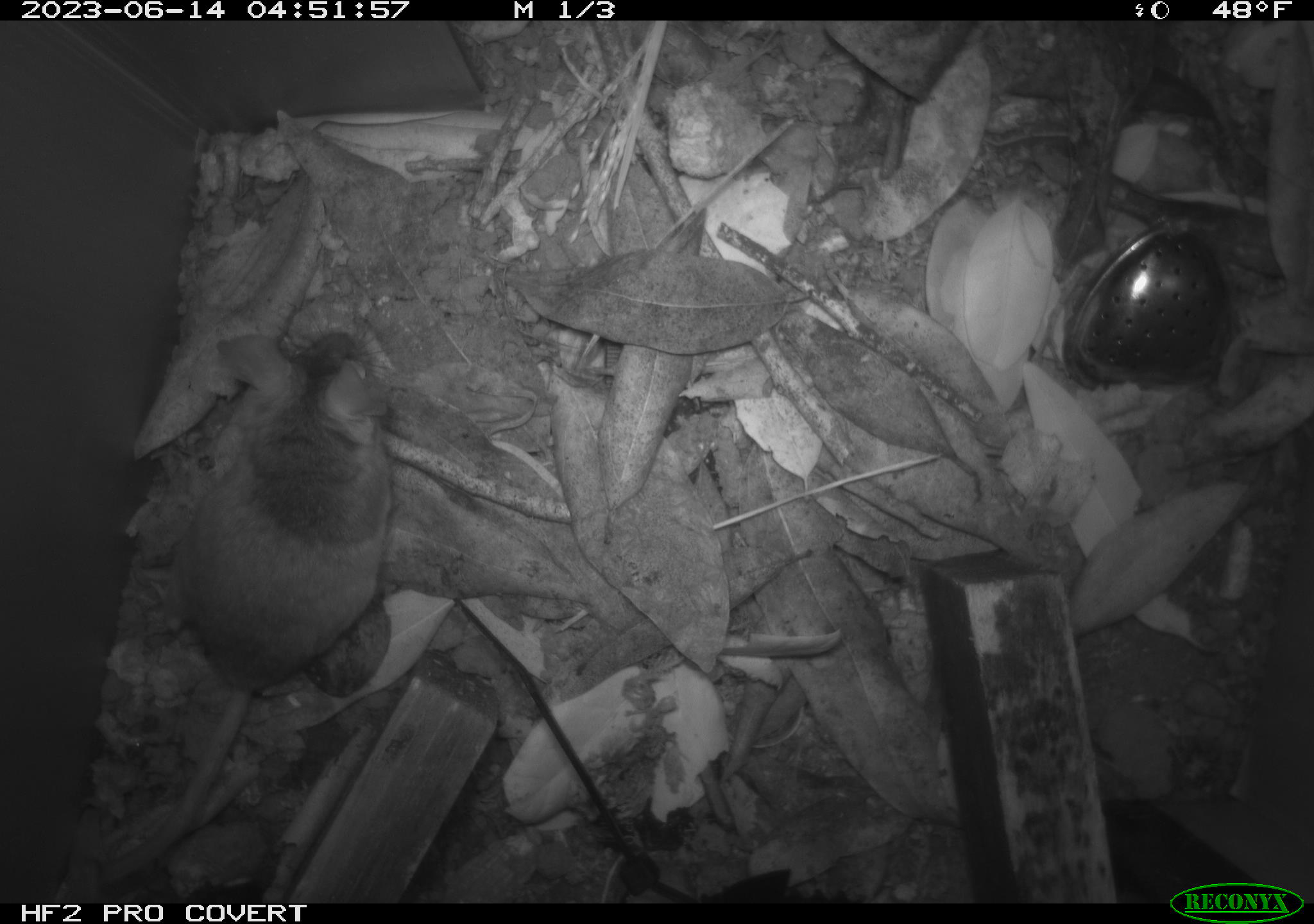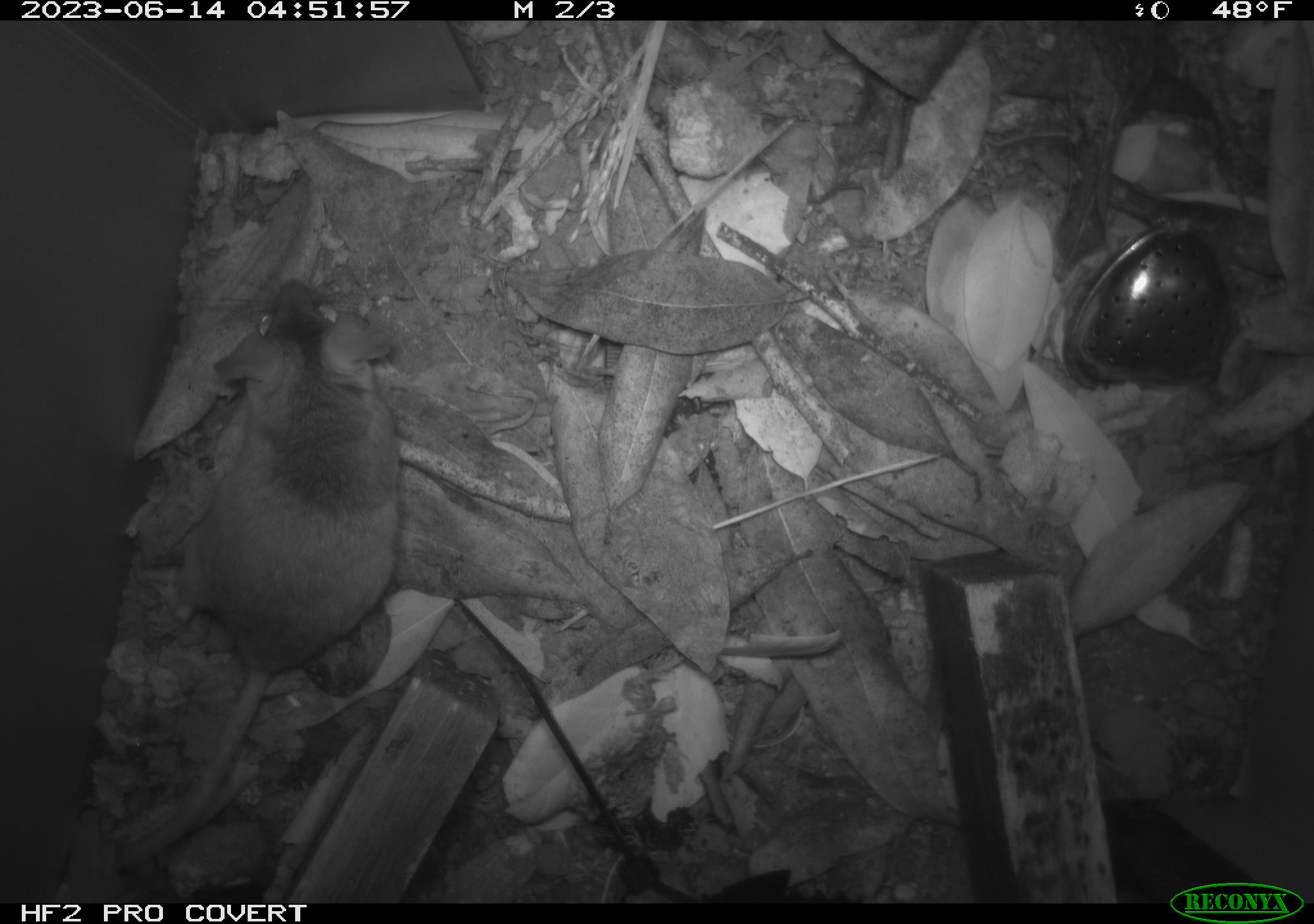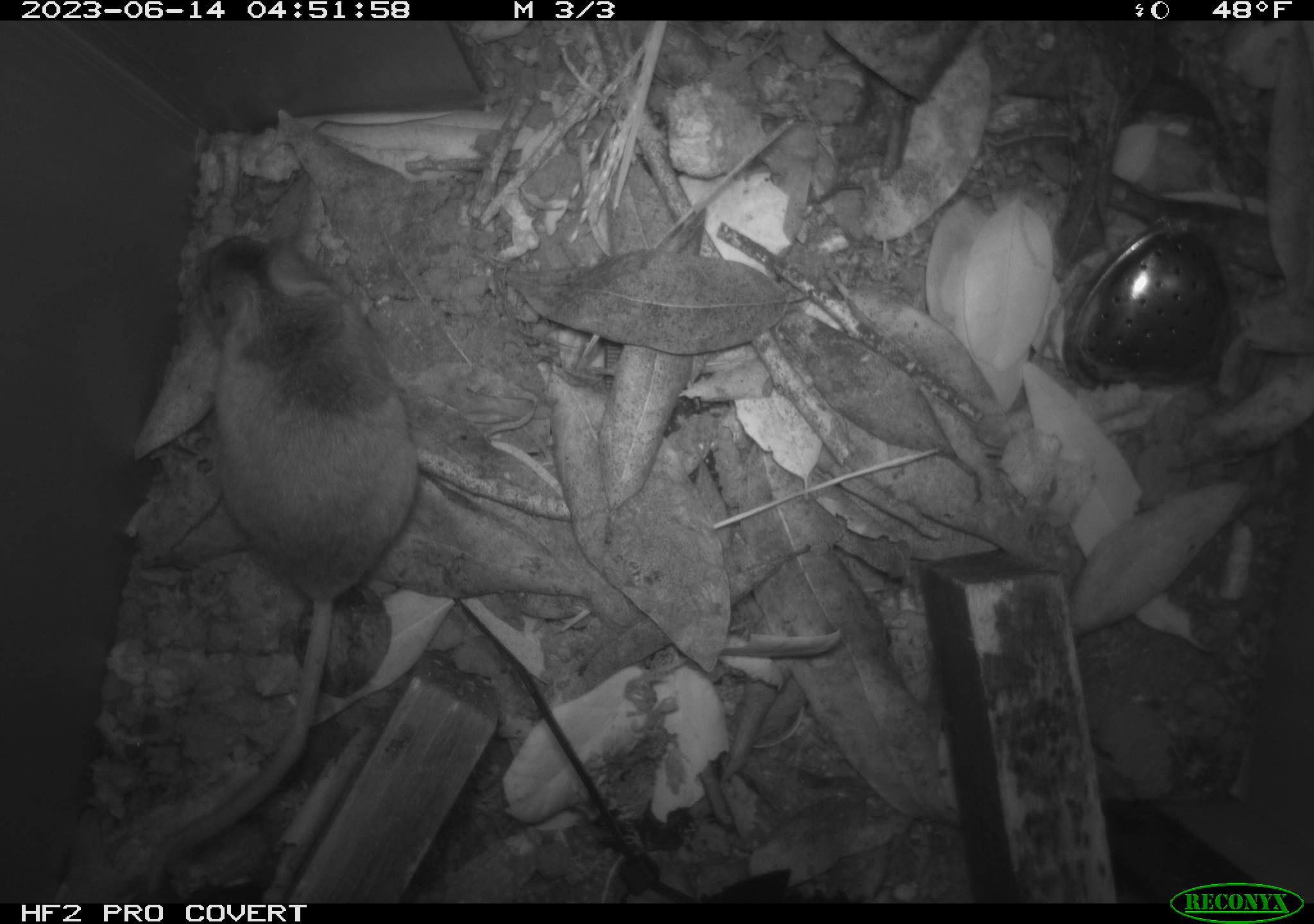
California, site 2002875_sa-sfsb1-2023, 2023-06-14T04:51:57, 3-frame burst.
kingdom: Animalia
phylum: Chordata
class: Mammalia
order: Rodentia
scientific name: Rodentia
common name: mouse species